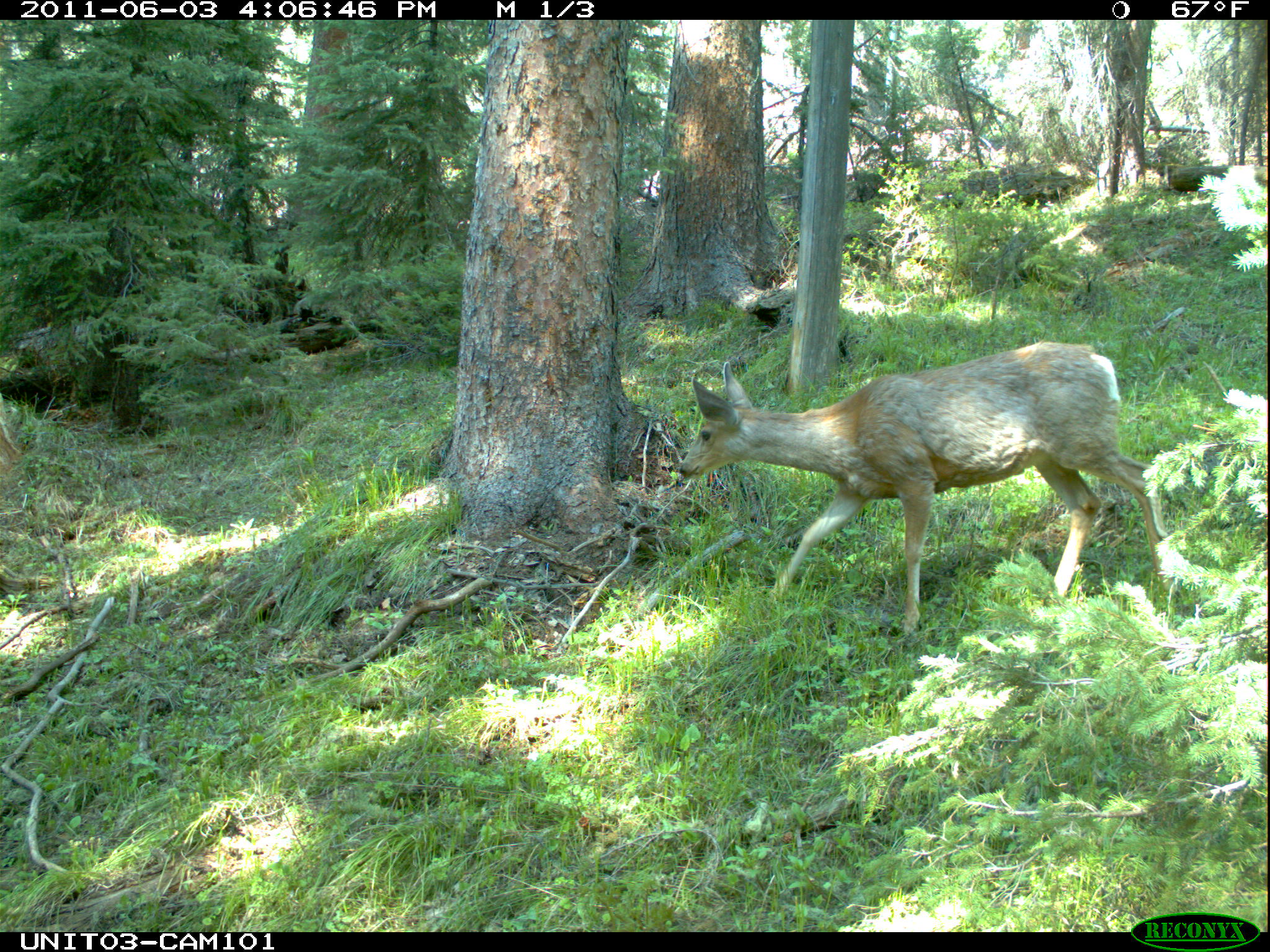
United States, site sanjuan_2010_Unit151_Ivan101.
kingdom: Animalia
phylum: Chordata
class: Mammalia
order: Artiodactyla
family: Cervidae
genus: Odocoileus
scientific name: Odocoileus hemionus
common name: mule deer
Odocoileus hemionus (mule deer).